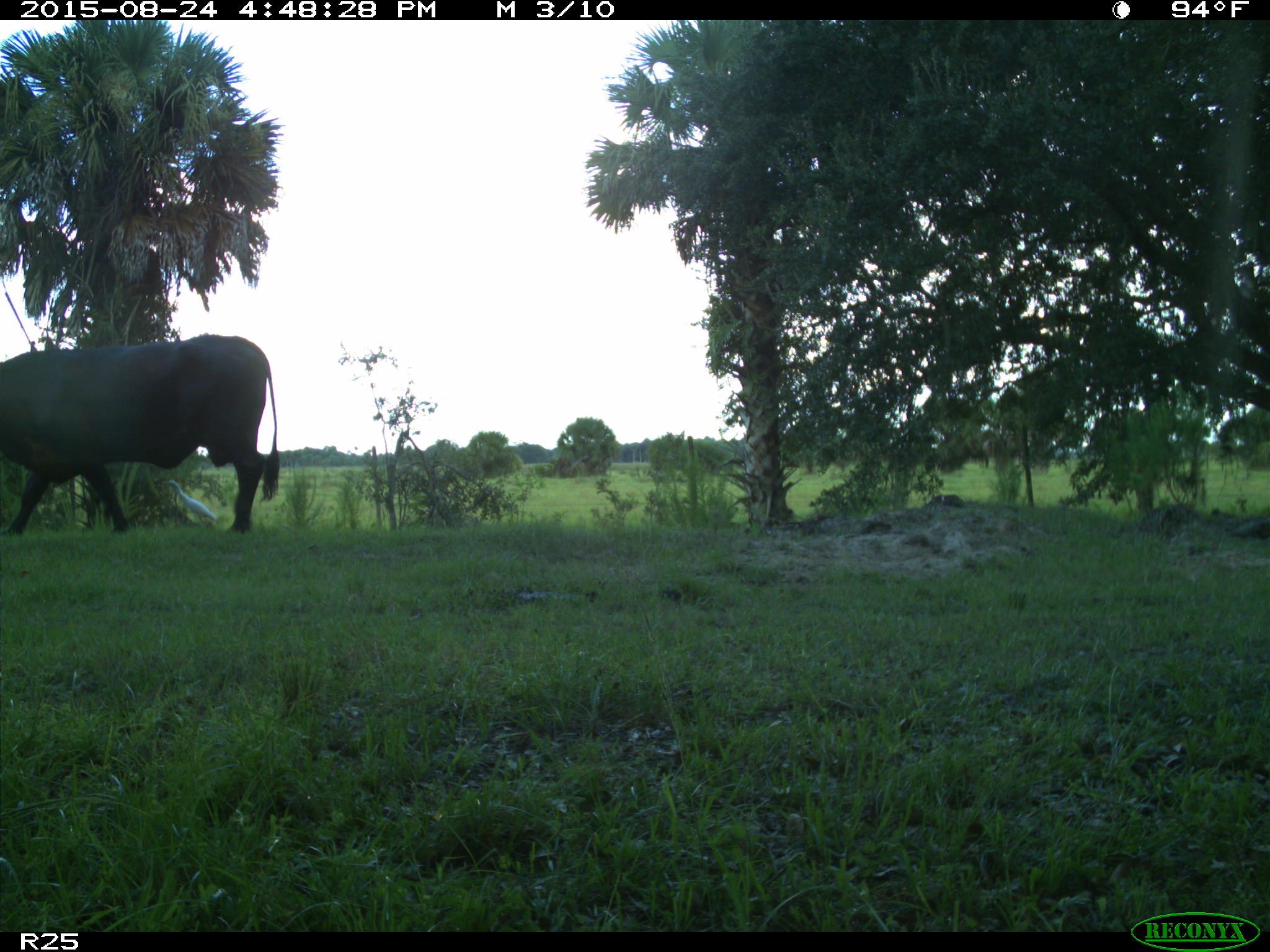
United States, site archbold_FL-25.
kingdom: Animalia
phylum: Chordata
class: Mammalia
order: Artiodactyla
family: Bovidae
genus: Bos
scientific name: Bos taurus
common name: domestic cow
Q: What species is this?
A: Bos taurus (domestic cow).